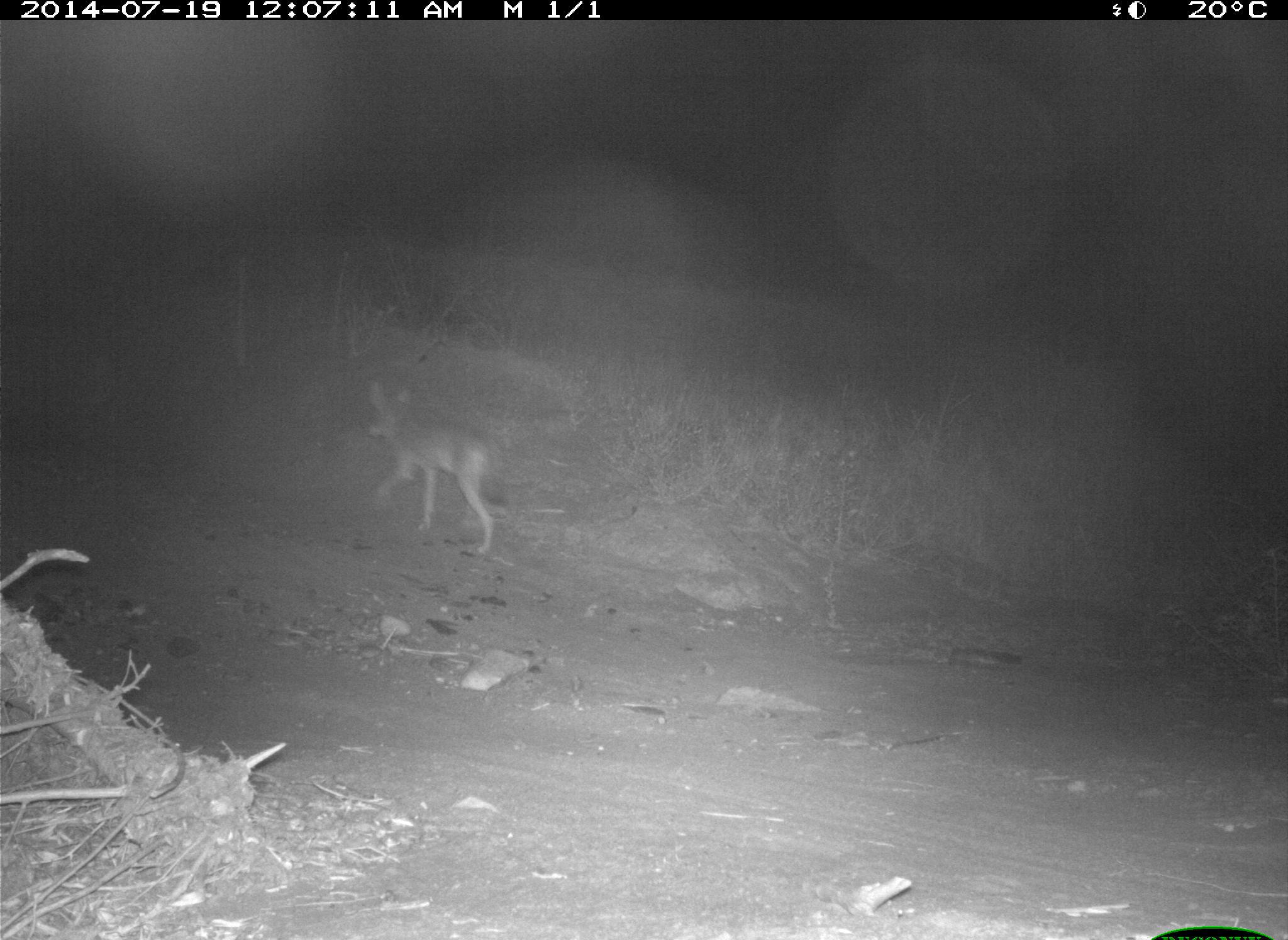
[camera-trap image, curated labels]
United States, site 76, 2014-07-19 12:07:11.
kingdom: Animalia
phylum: Chordata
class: Mammalia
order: Carnivora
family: Canidae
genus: Canis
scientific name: Canis latrans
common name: coyote